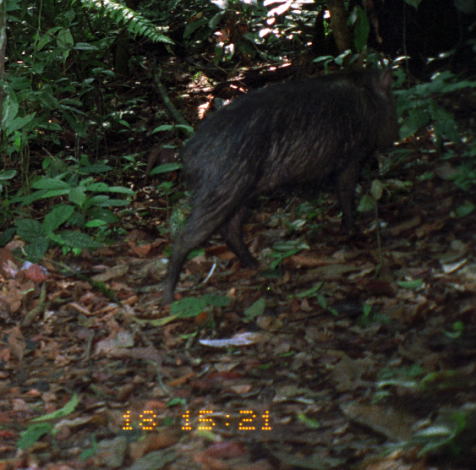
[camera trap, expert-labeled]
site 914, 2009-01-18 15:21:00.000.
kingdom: Animalia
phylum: Chordata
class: Mammalia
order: Artiodactyla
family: Tayassuidae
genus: Tayassu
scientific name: Tayassu pecari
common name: white-lipped peccary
Tayassu pecari (white-lipped peccary).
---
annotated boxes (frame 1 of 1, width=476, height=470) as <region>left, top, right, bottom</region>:
tayassu pecari: <region>162, 63, 397, 303</region>